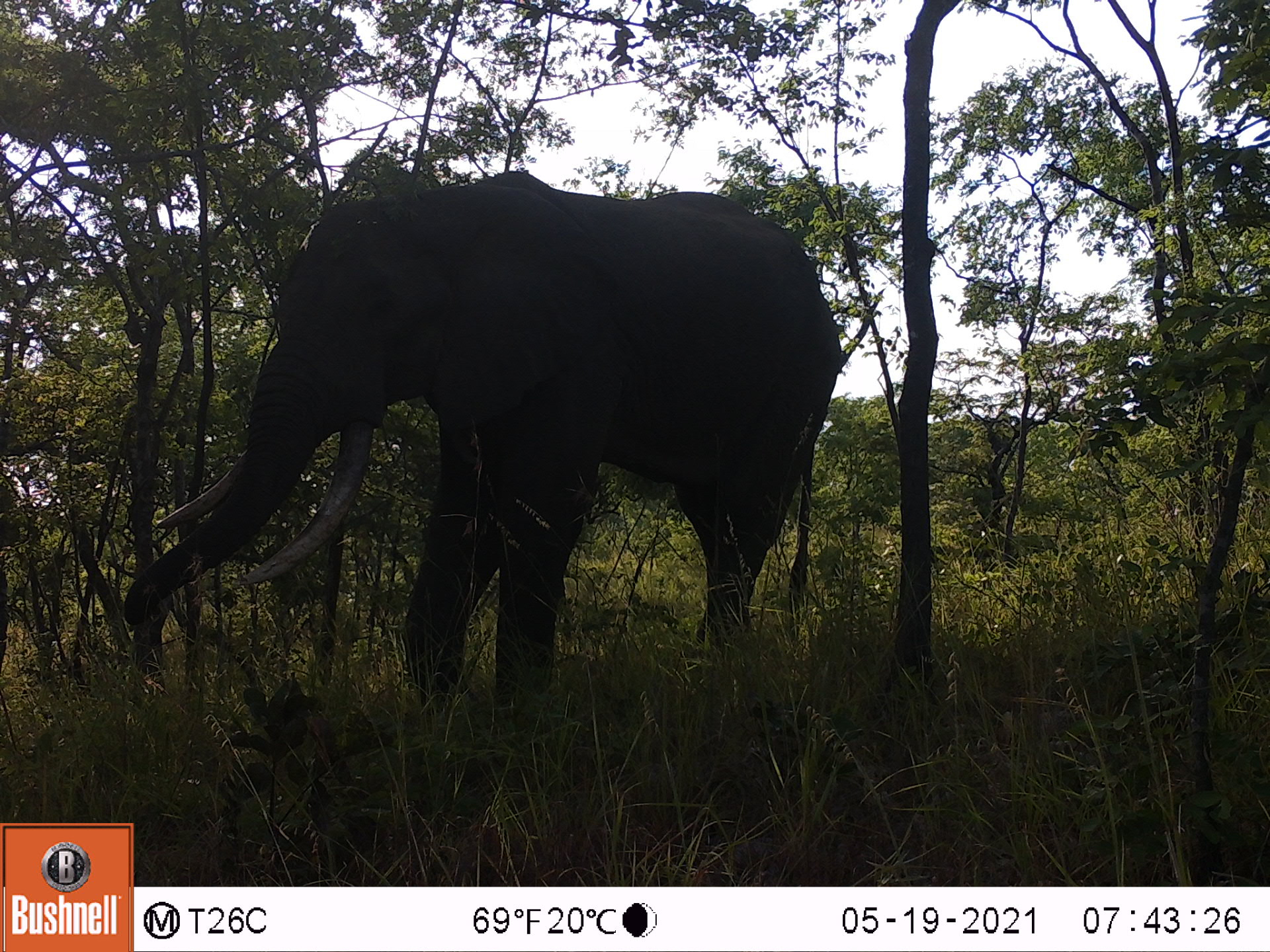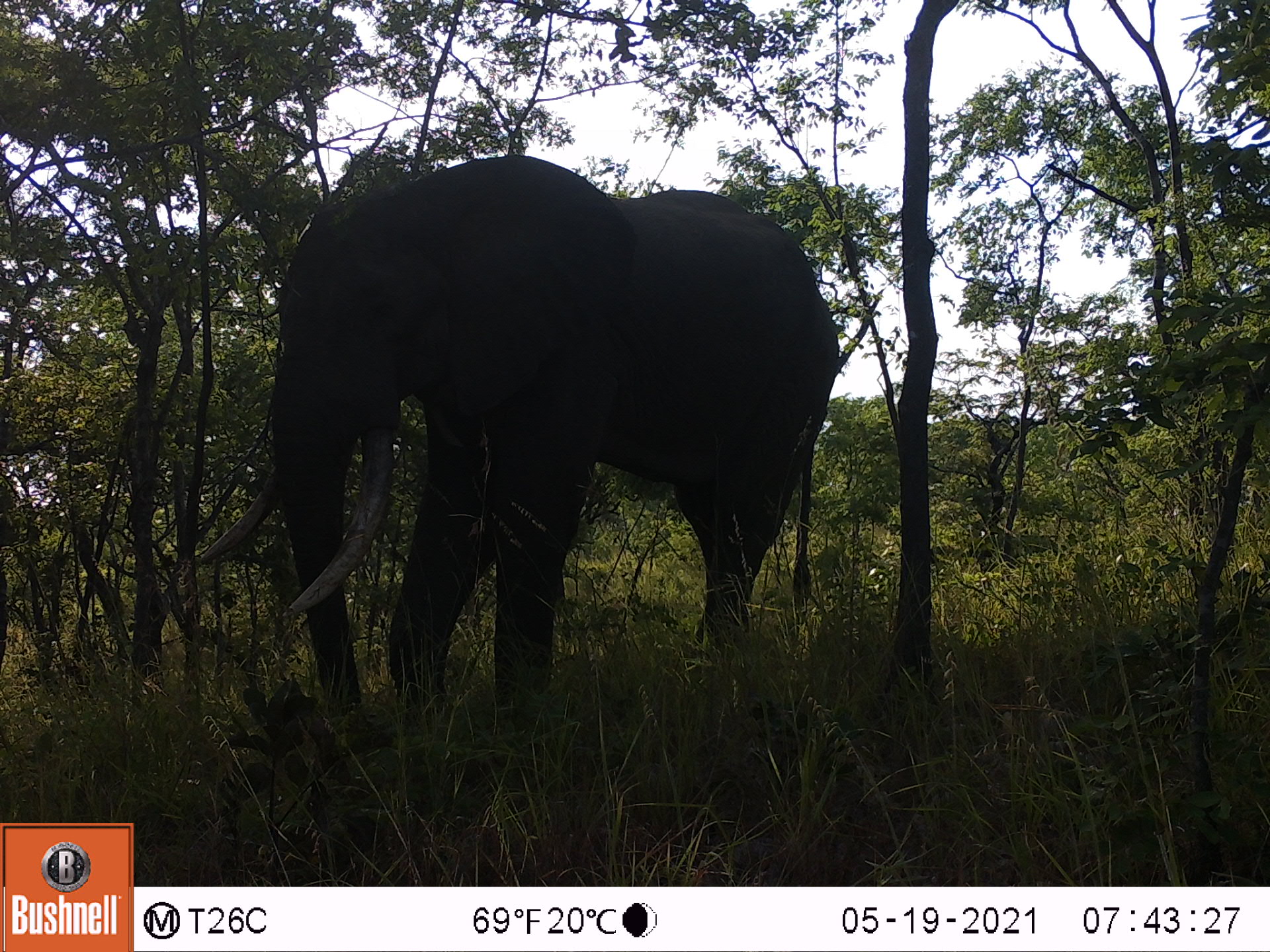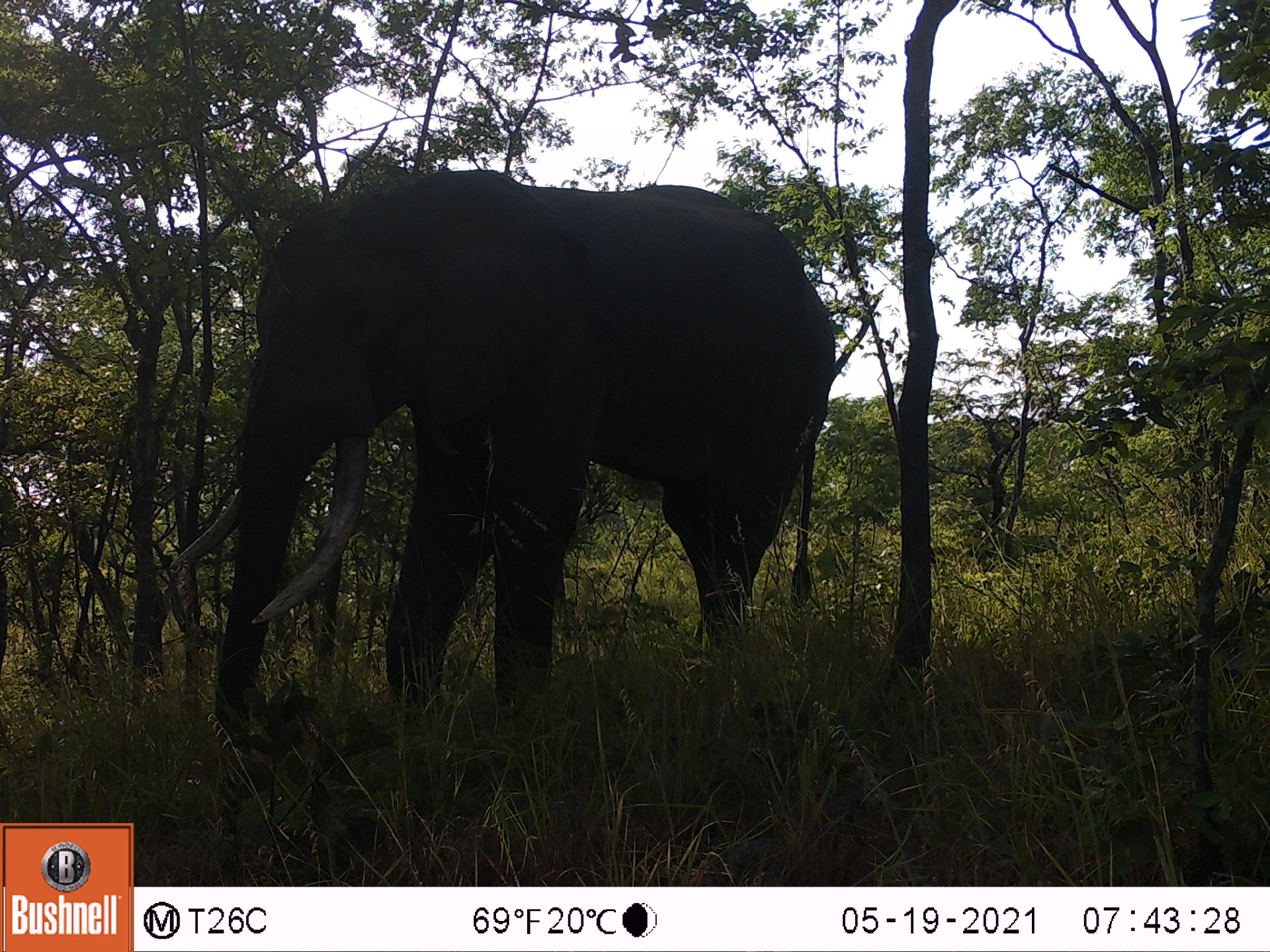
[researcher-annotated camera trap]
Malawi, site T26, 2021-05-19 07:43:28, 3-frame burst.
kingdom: Animalia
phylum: Chordata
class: Mammalia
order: Proboscidea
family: Elephantidae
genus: Loxodonta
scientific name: Loxodonta africana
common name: african savanna elephant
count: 1